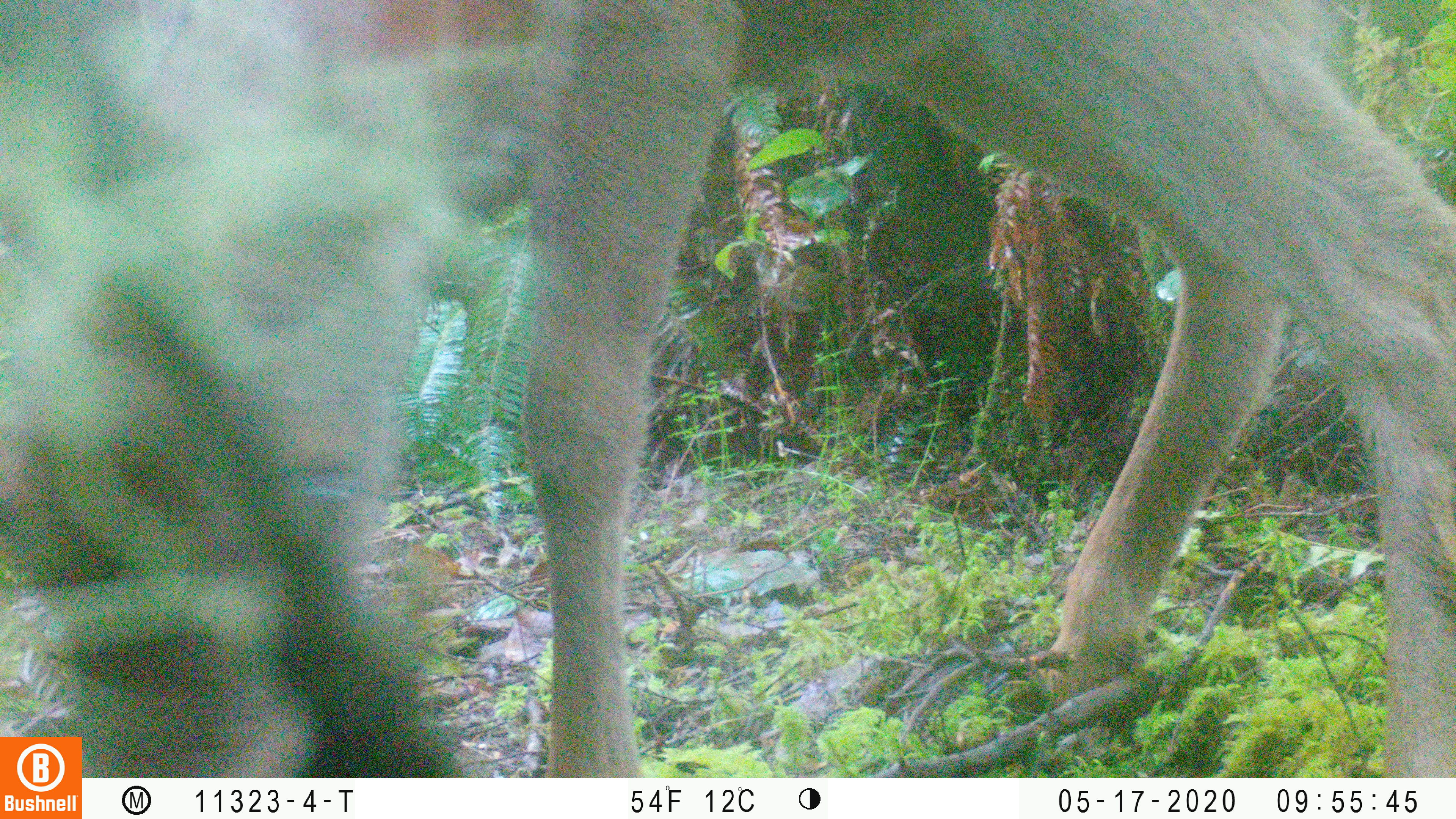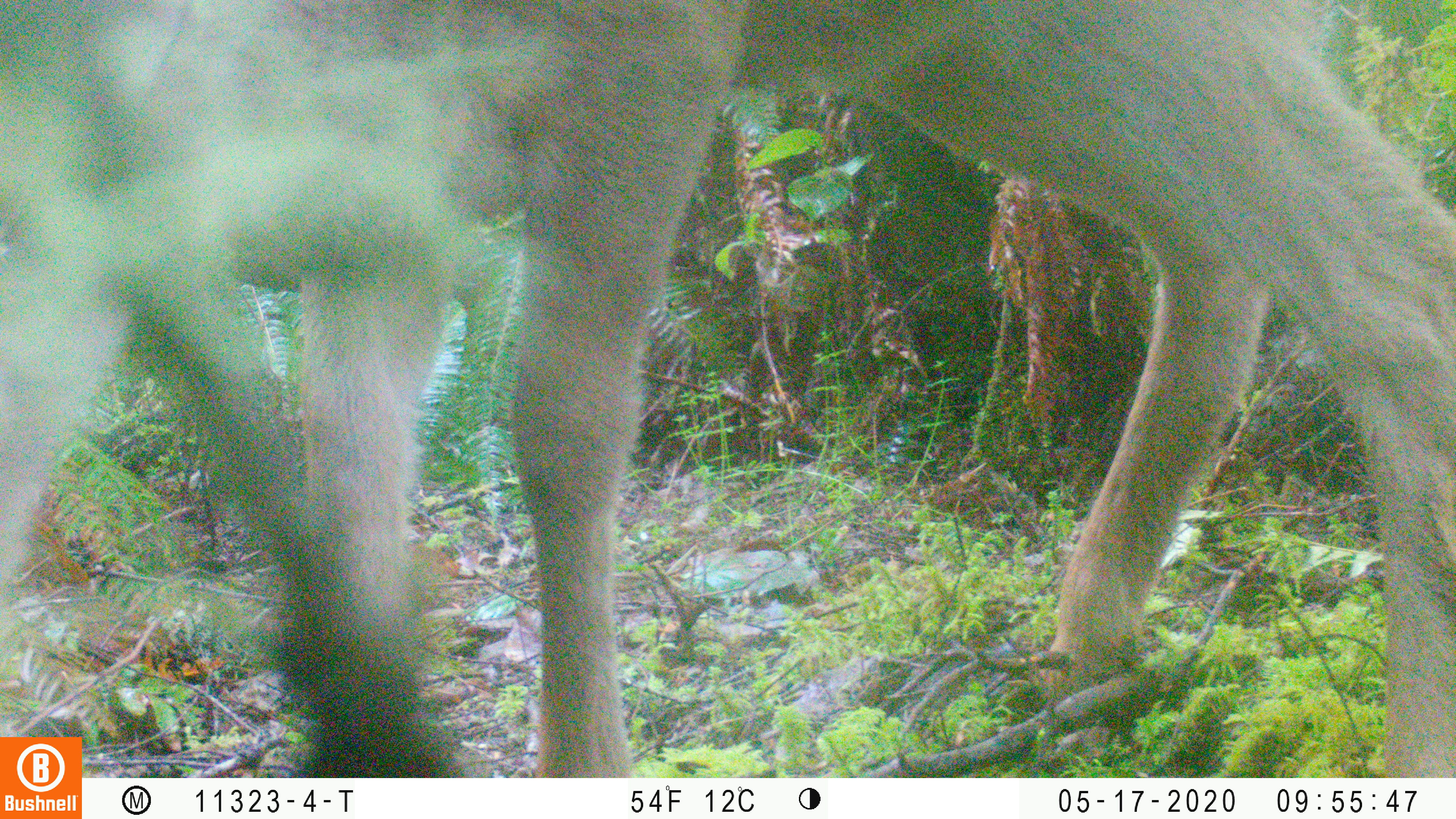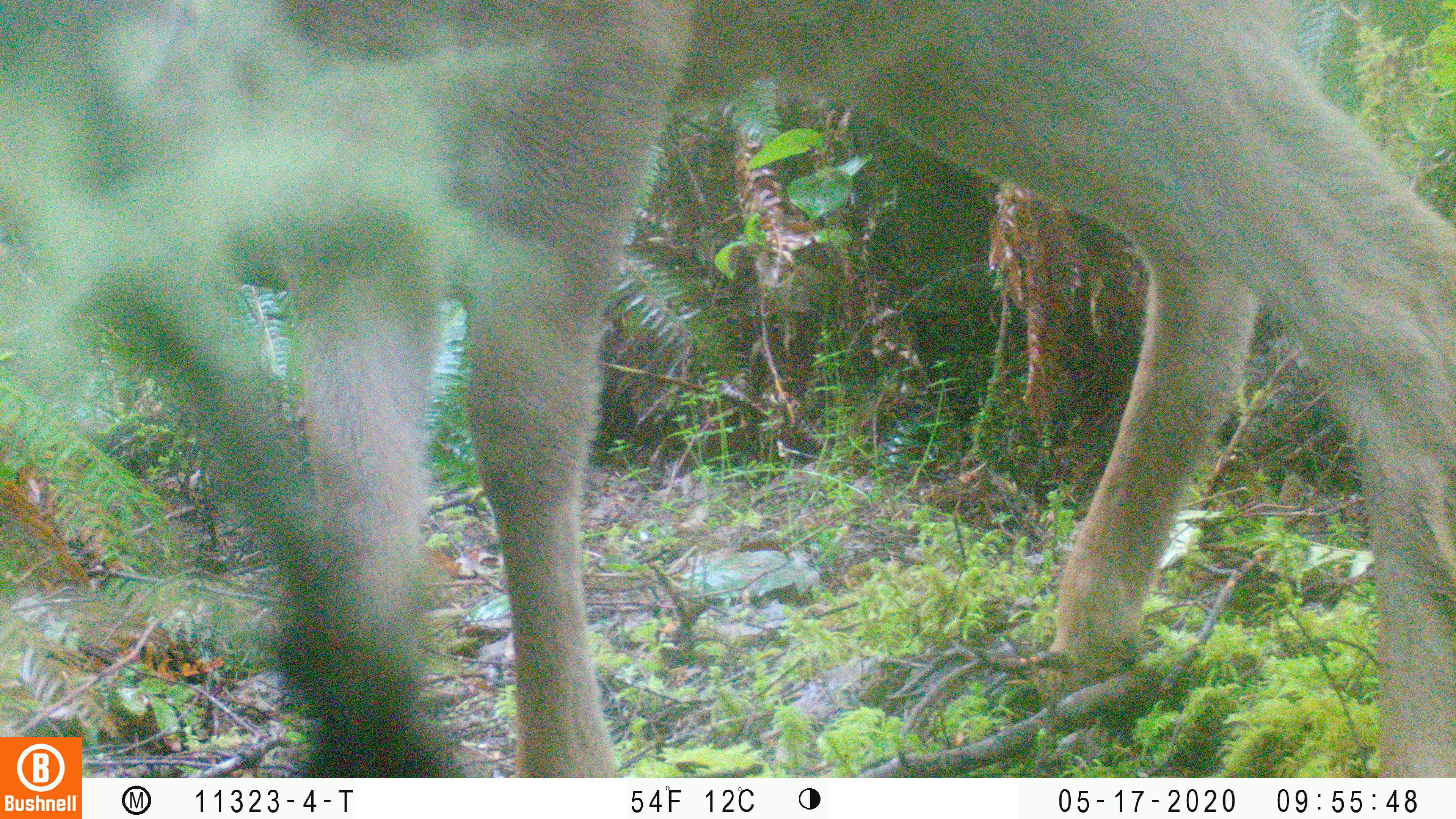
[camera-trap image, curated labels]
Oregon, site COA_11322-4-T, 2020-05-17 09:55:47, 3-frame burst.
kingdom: Animalia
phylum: Chordata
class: Mammalia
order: Artiodactyla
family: Cervidae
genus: Odocoileus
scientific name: Odocoileus hemionus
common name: black-tailed deer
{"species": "black-tailed deer (Odocoileus hemionus)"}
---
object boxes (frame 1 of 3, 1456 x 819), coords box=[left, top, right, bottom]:
black-tailed deer: box=[488, 0, 1451, 770]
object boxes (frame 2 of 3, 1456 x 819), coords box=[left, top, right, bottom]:
black-tailed deer: box=[268, 1, 1453, 768]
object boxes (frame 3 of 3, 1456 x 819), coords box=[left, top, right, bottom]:
black-tailed deer: box=[256, 0, 1455, 765]